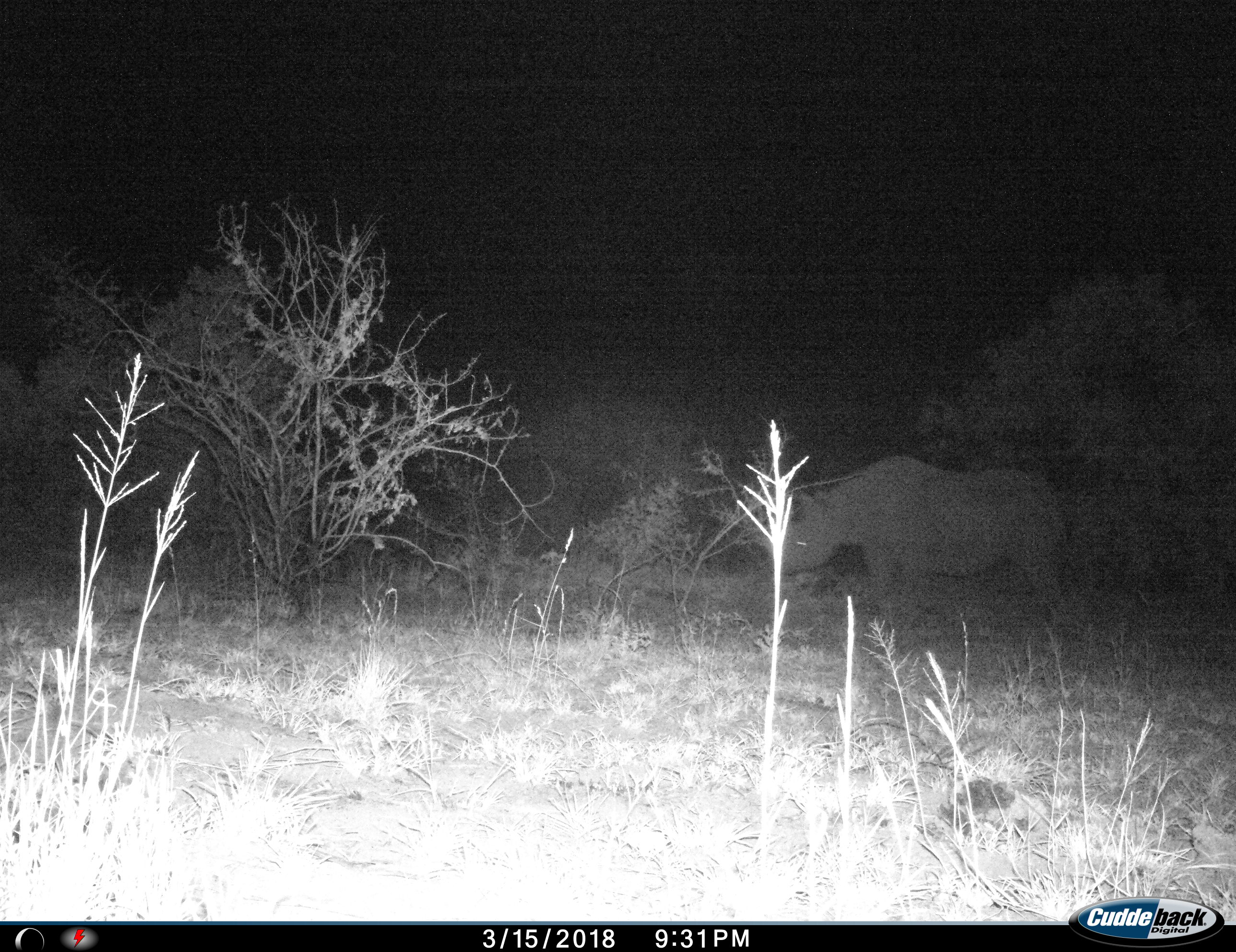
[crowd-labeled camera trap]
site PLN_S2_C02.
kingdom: Animalia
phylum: Chordata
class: Mammalia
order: Perissodactyla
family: Rhinocerotidae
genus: Diceros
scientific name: Diceros bicornis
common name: black rhinoceros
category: rhinocerosblack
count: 1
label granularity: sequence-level